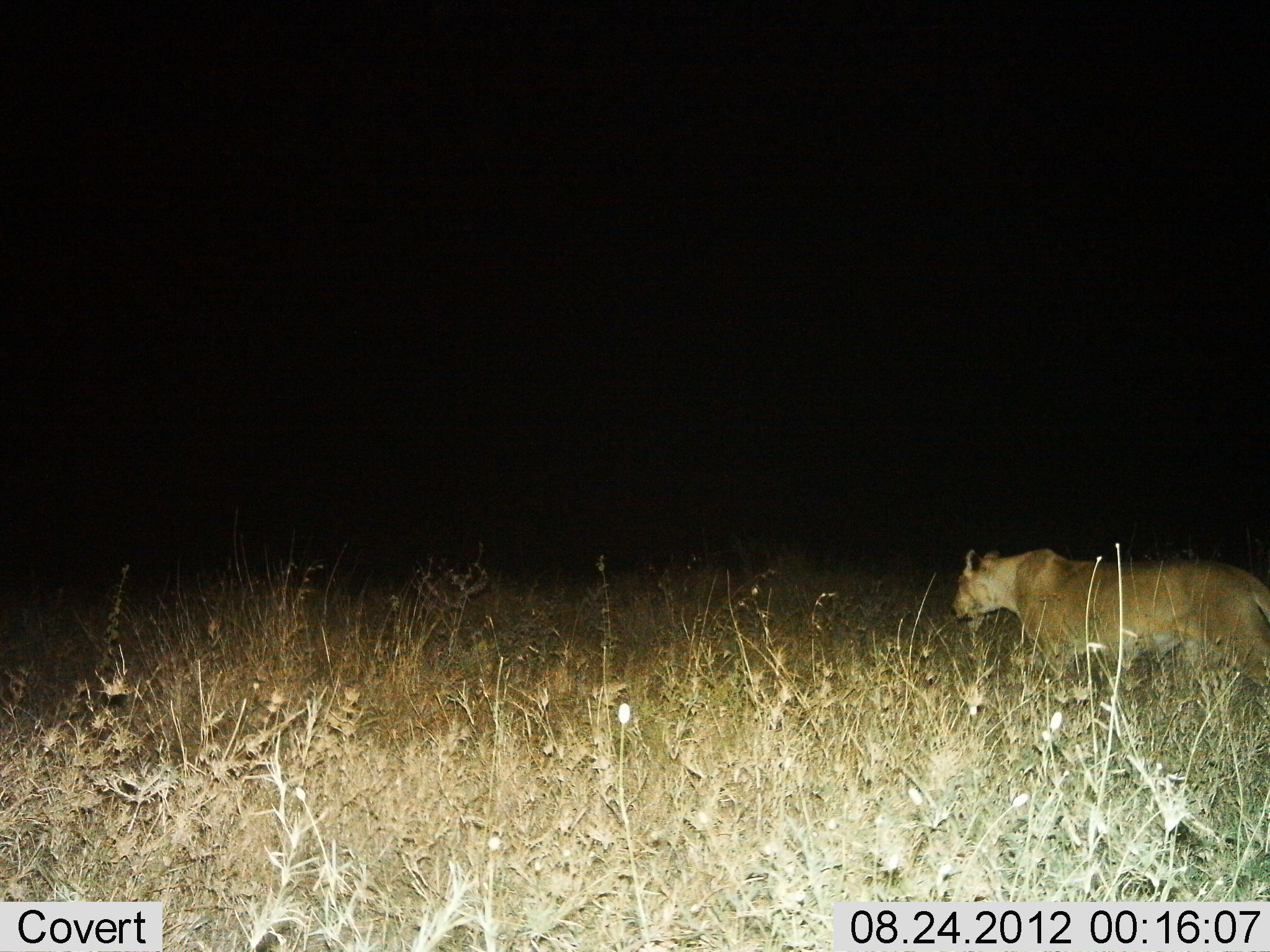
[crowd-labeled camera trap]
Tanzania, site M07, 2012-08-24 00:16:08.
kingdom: Animalia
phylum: Chordata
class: Mammalia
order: Carnivora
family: Felidae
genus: Panthera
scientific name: Panthera leo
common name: lion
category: lionfemale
Lionfemale (lion) (Panthera leo), count 1. Behavior (volunteer vote fractions): standing 0%, resting 0%, moving 100%, interacting 0%. Young present (vote fraction): 0%. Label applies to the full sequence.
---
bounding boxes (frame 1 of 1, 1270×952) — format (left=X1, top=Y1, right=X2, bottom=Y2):
animal: (left=948, top=546, right=1270, bottom=698)